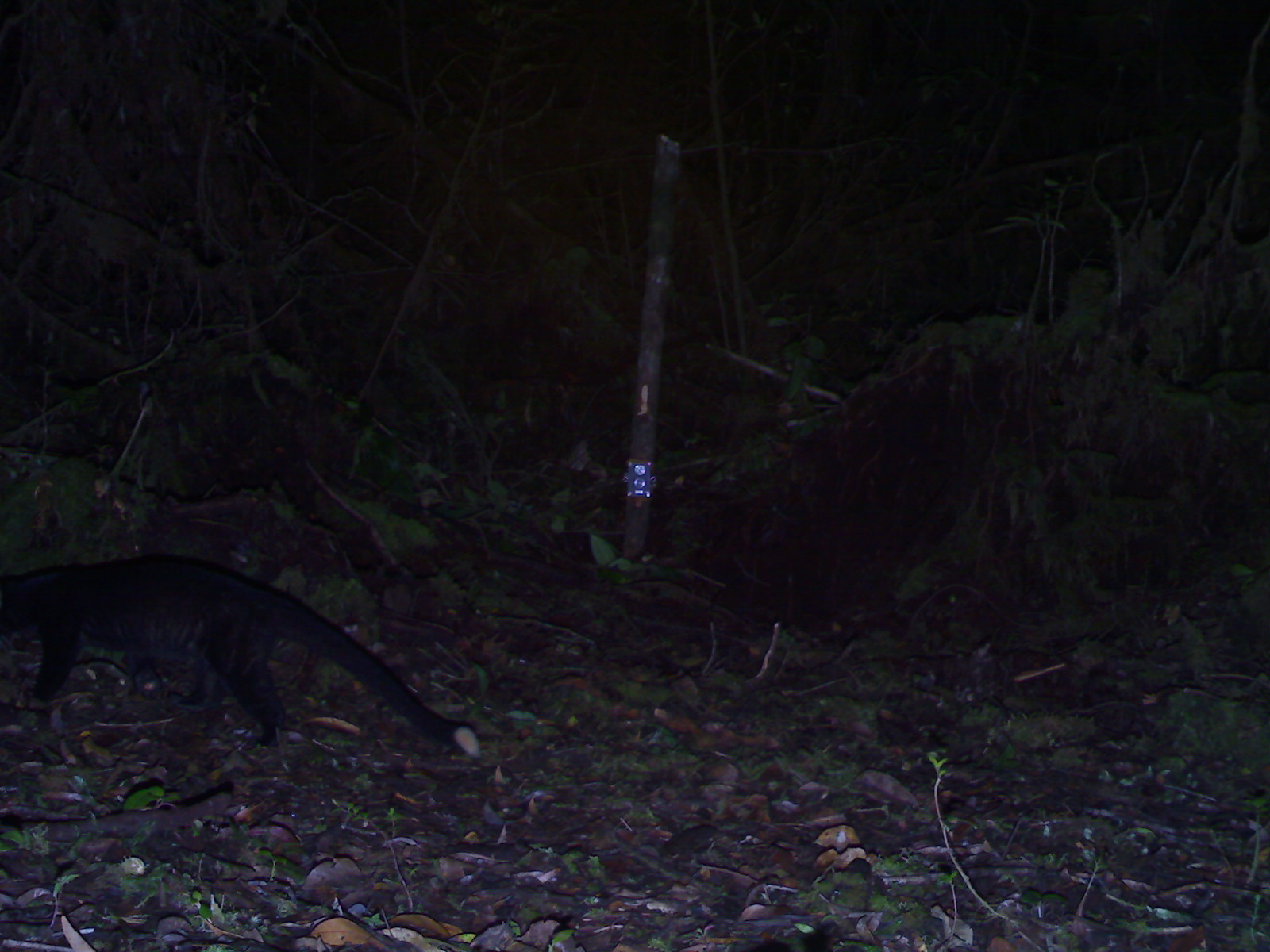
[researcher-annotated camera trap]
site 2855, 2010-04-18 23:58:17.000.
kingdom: Animalia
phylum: Chordata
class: Mammalia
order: Carnivora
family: Viverridae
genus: Paguma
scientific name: Paguma larvata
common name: masked palm civet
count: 1